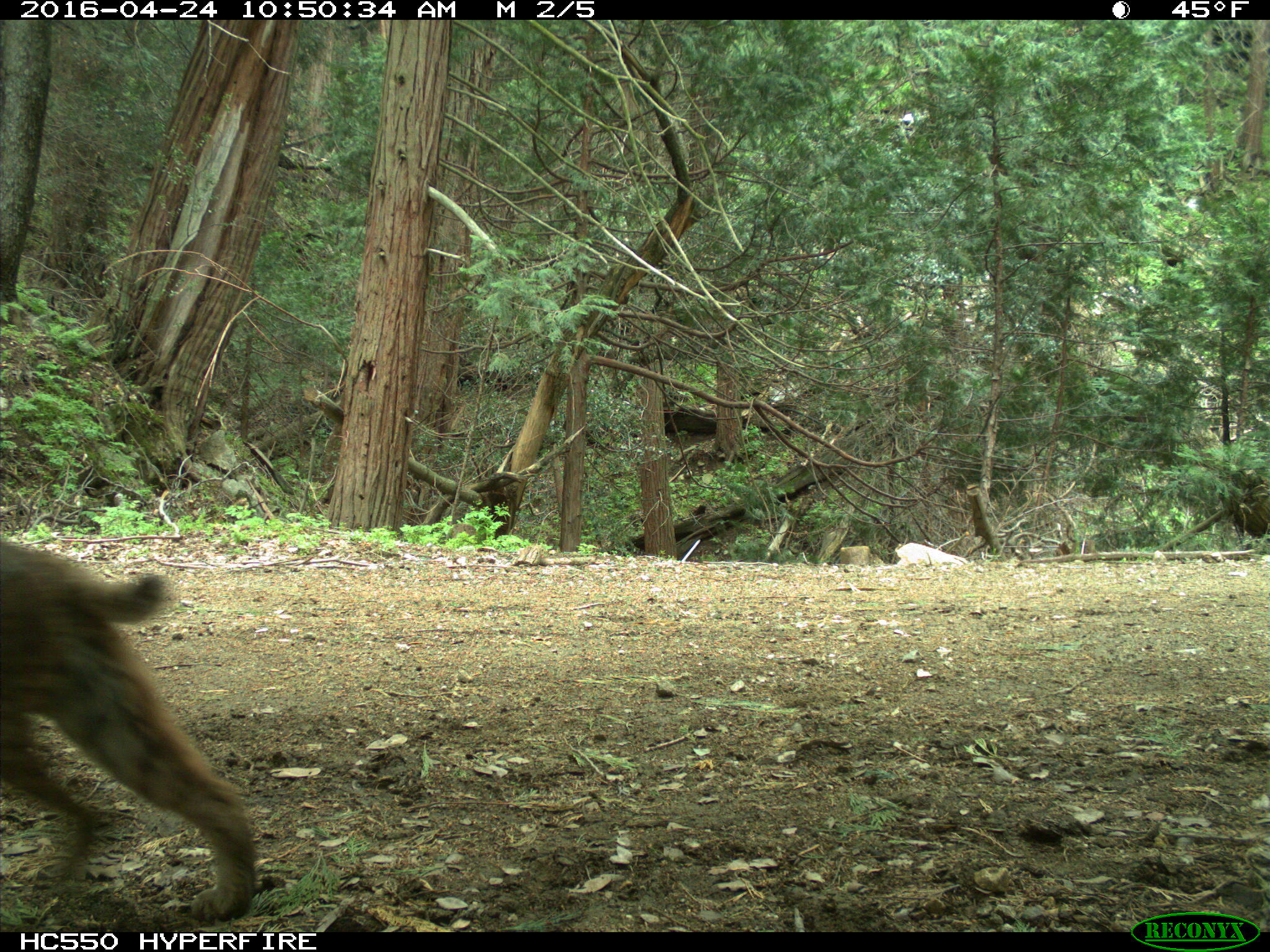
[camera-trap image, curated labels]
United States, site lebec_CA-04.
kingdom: Animalia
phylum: Chordata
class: Mammalia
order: Carnivora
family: Felidae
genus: Lynx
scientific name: Lynx rufus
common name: bobcat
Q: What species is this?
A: Lynx rufus (bobcat).